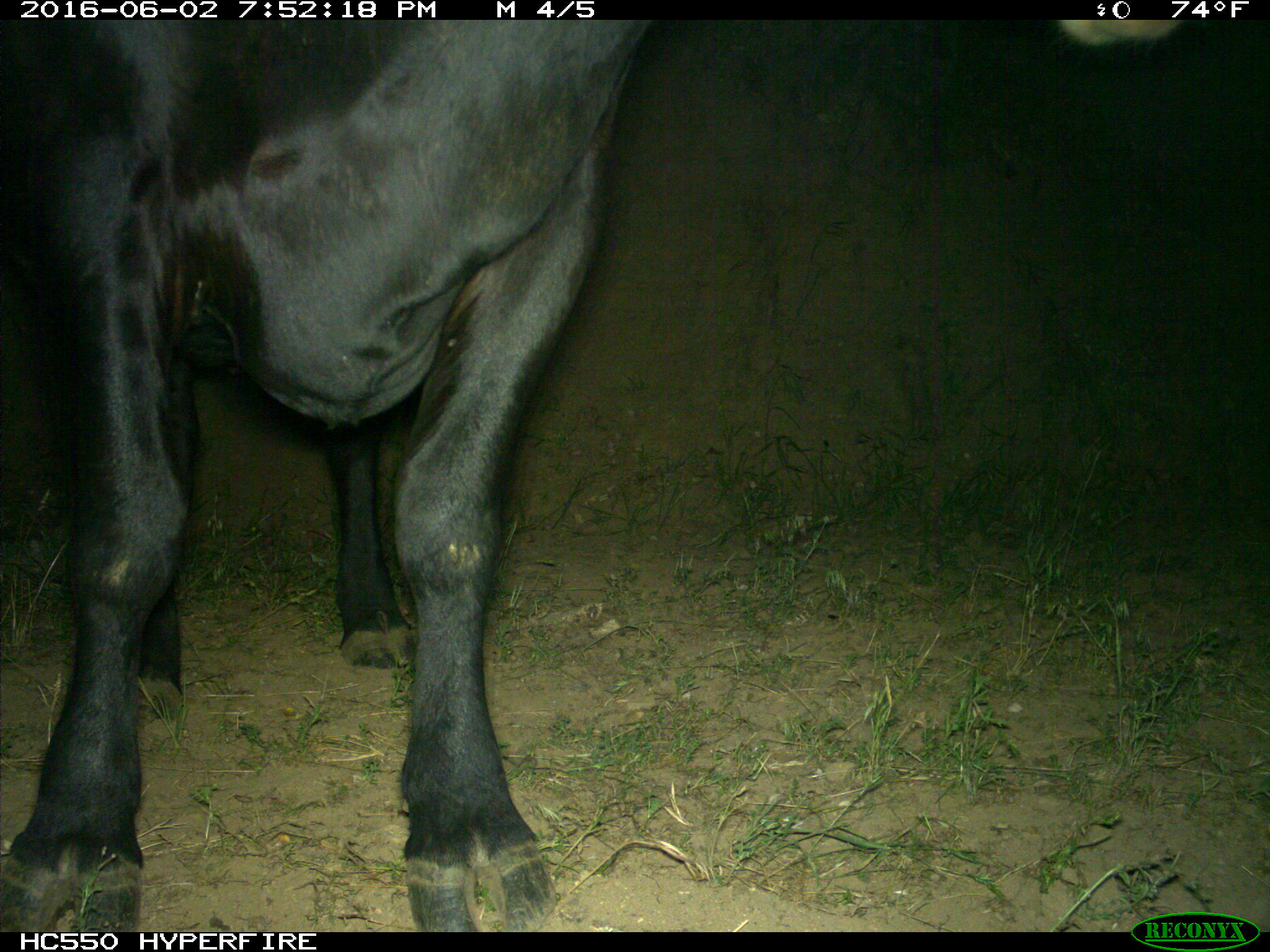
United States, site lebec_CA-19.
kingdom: Animalia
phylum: Chordata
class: Mammalia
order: Artiodactyla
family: Bovidae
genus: Bos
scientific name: Bos taurus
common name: domestic cow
Bos taurus (domestic cow).